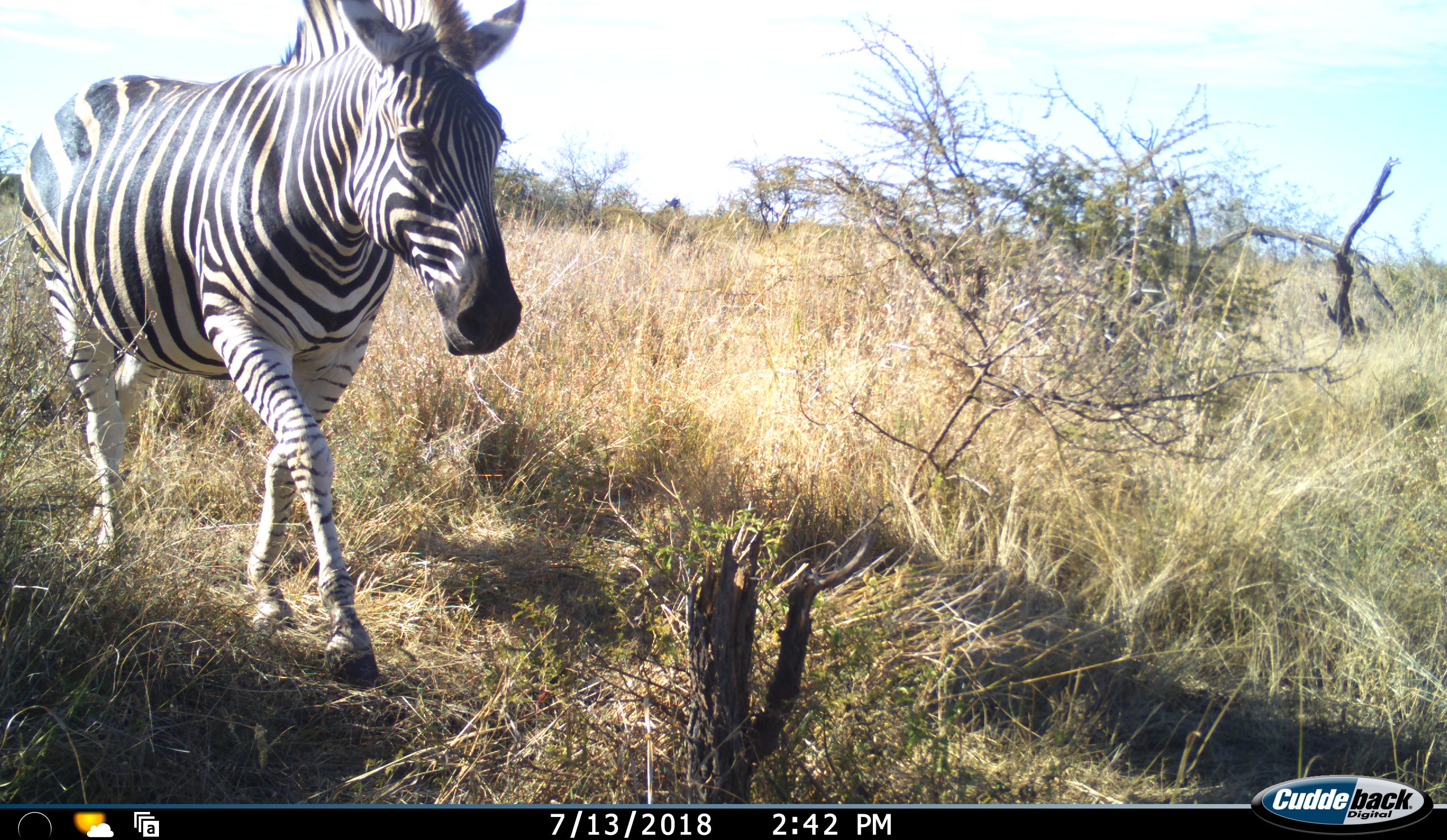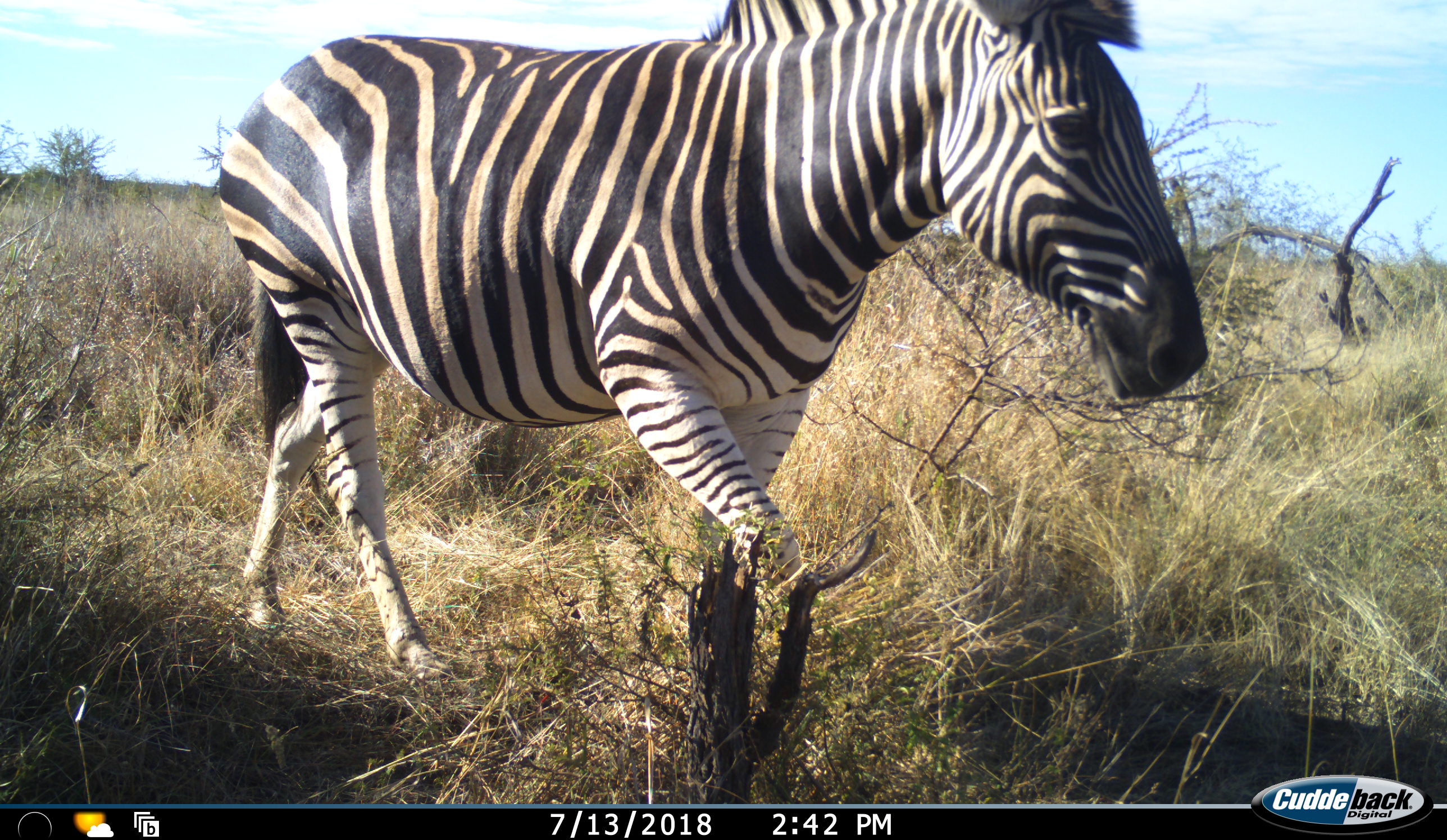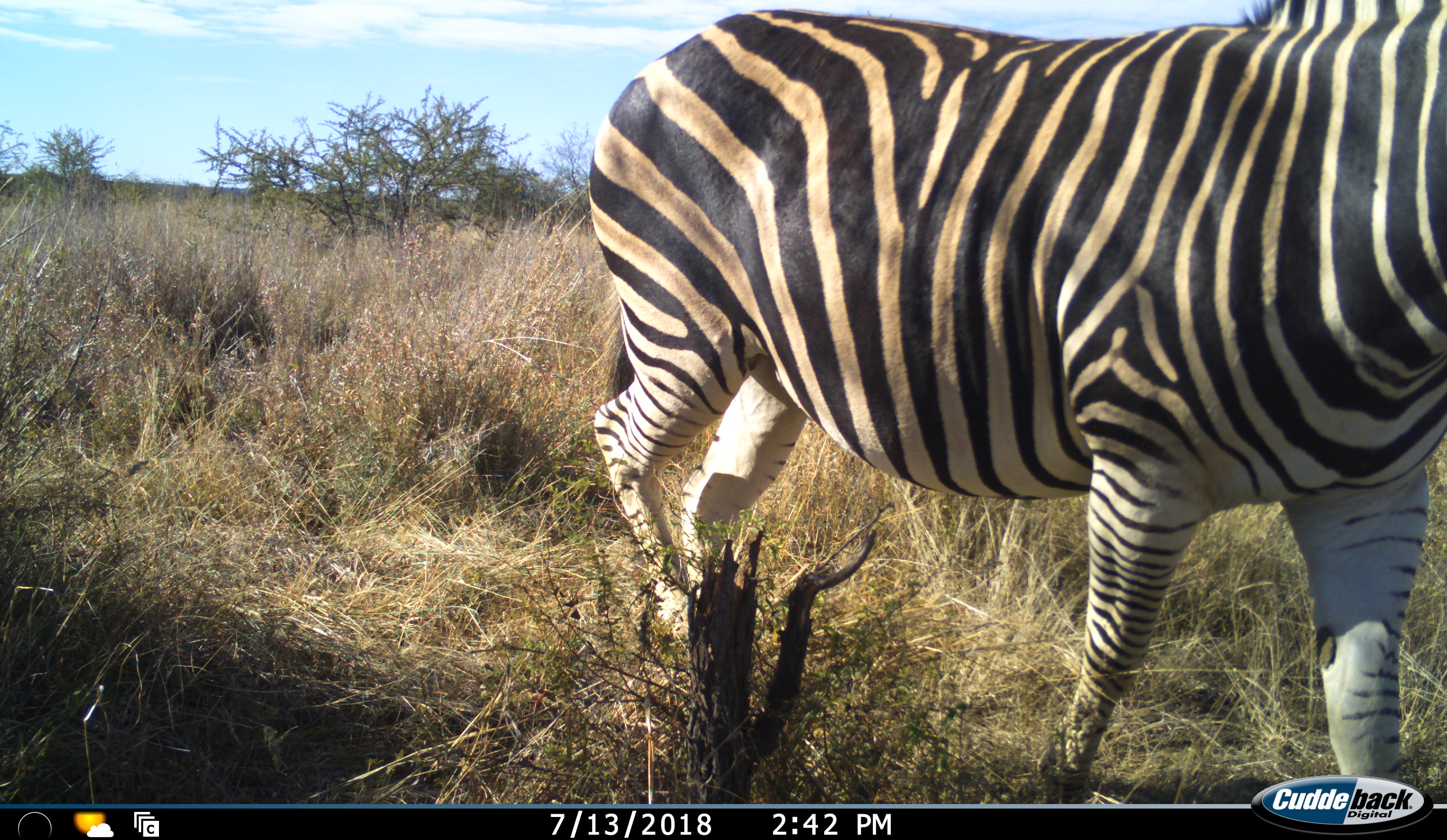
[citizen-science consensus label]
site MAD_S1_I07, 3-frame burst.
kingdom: Animalia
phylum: Chordata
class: Mammalia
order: Perissodactyla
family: Equidae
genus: Equus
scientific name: Equus quagga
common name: plains zebra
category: zebraplains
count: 1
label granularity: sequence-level